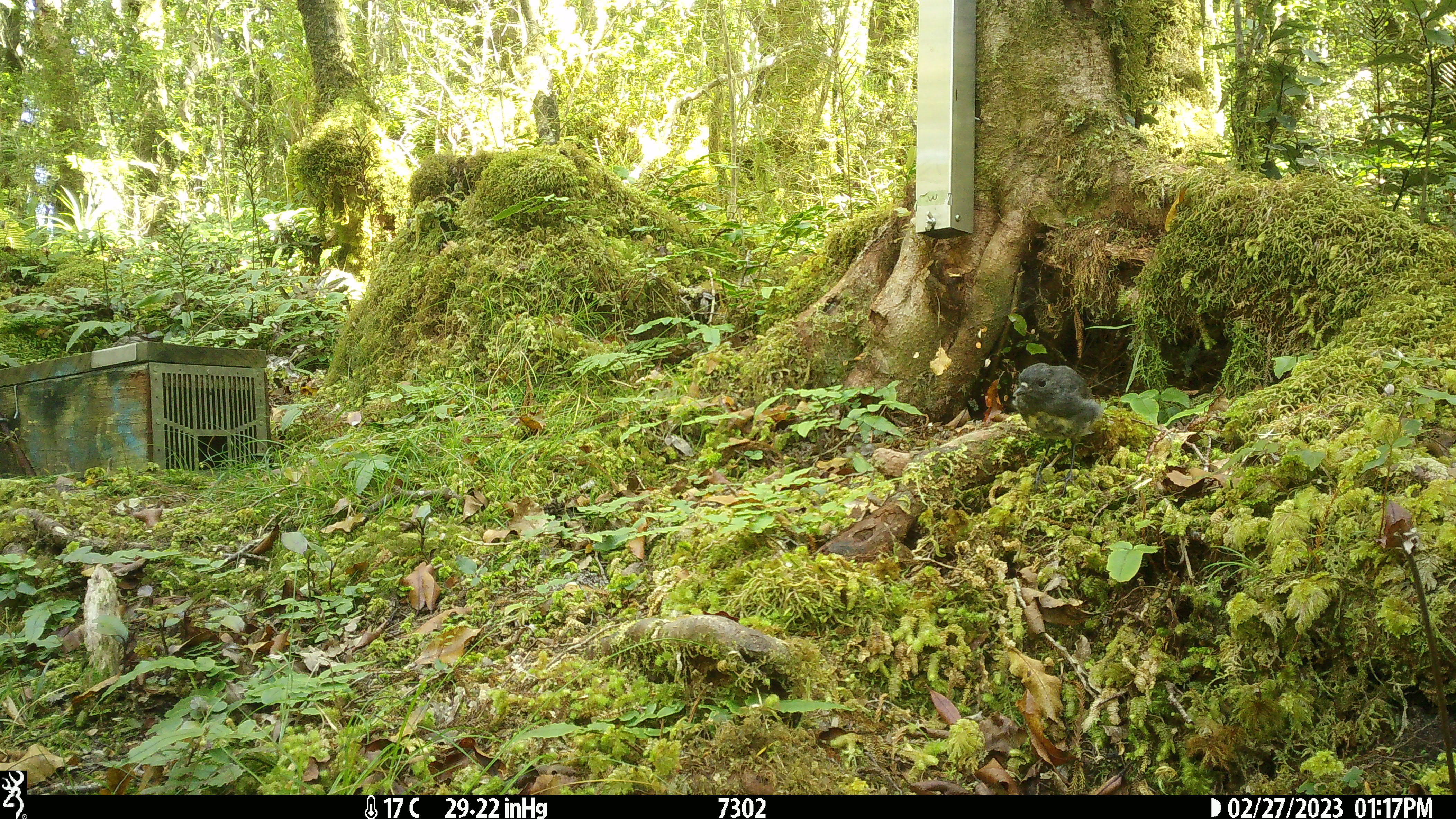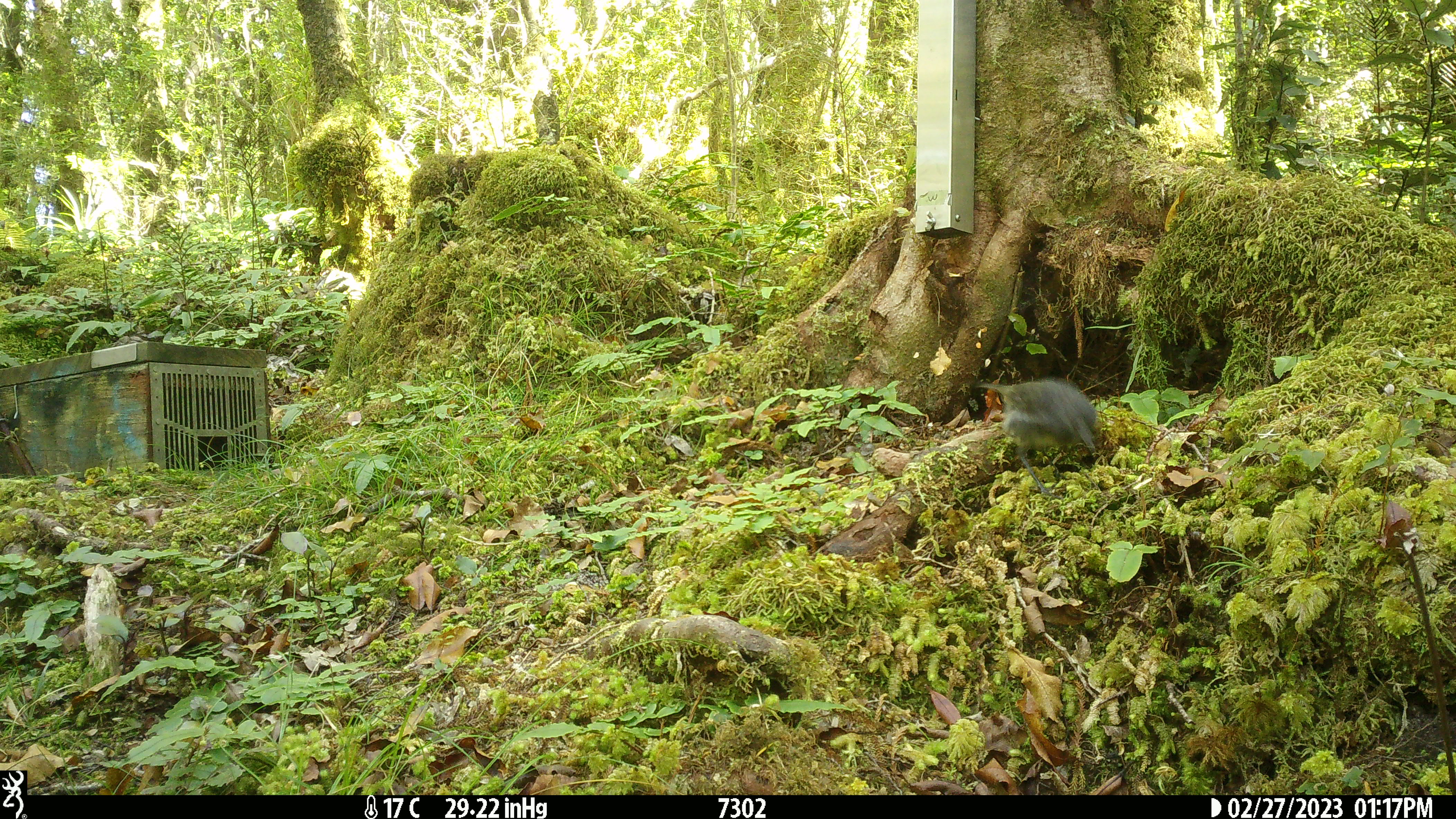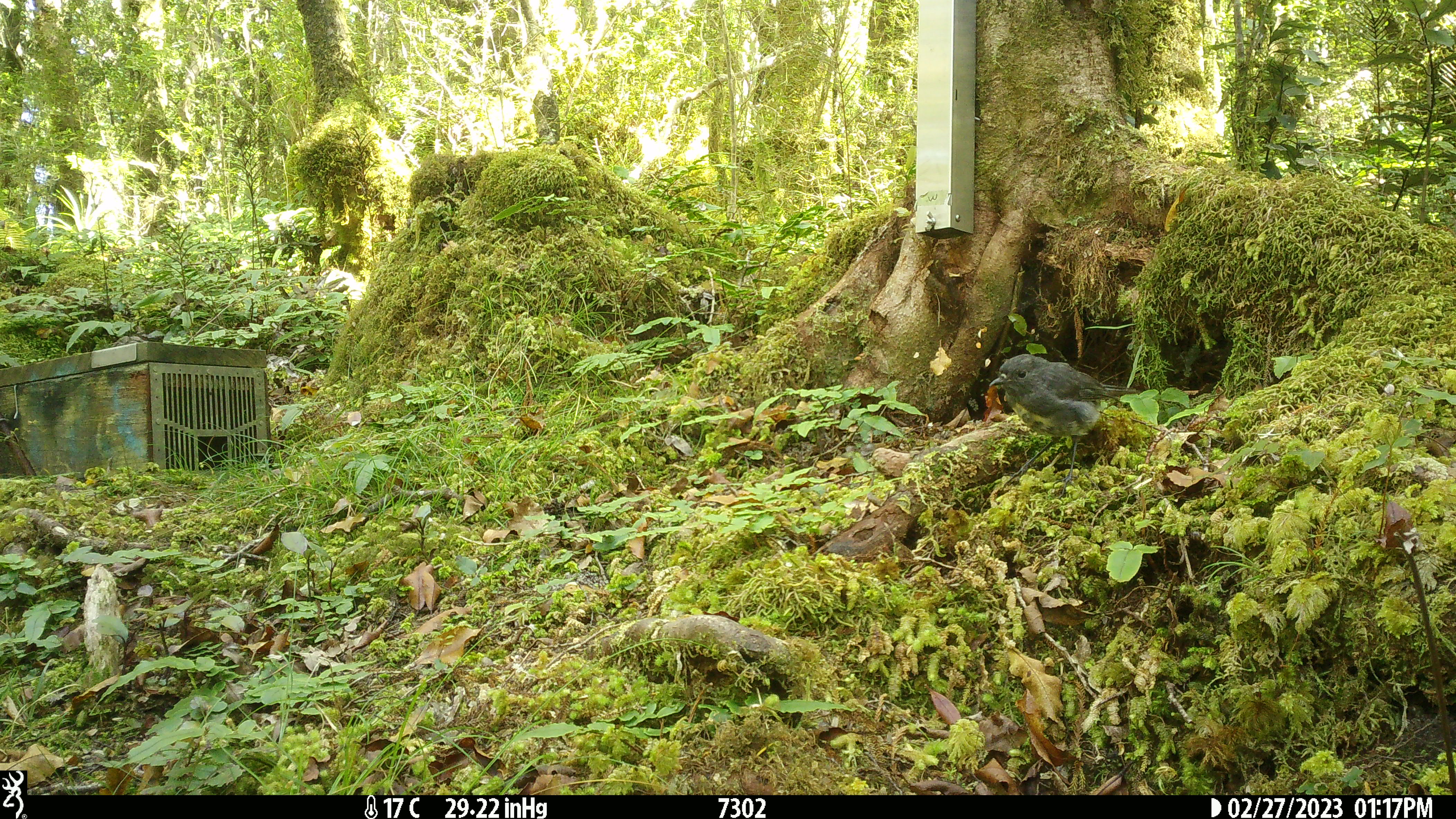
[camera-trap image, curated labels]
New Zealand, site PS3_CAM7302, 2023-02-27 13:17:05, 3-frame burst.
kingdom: Animalia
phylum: Chordata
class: Aves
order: Passeriformes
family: Petroicidae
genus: Petroica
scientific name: Petroica australis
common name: new zealand robin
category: robin